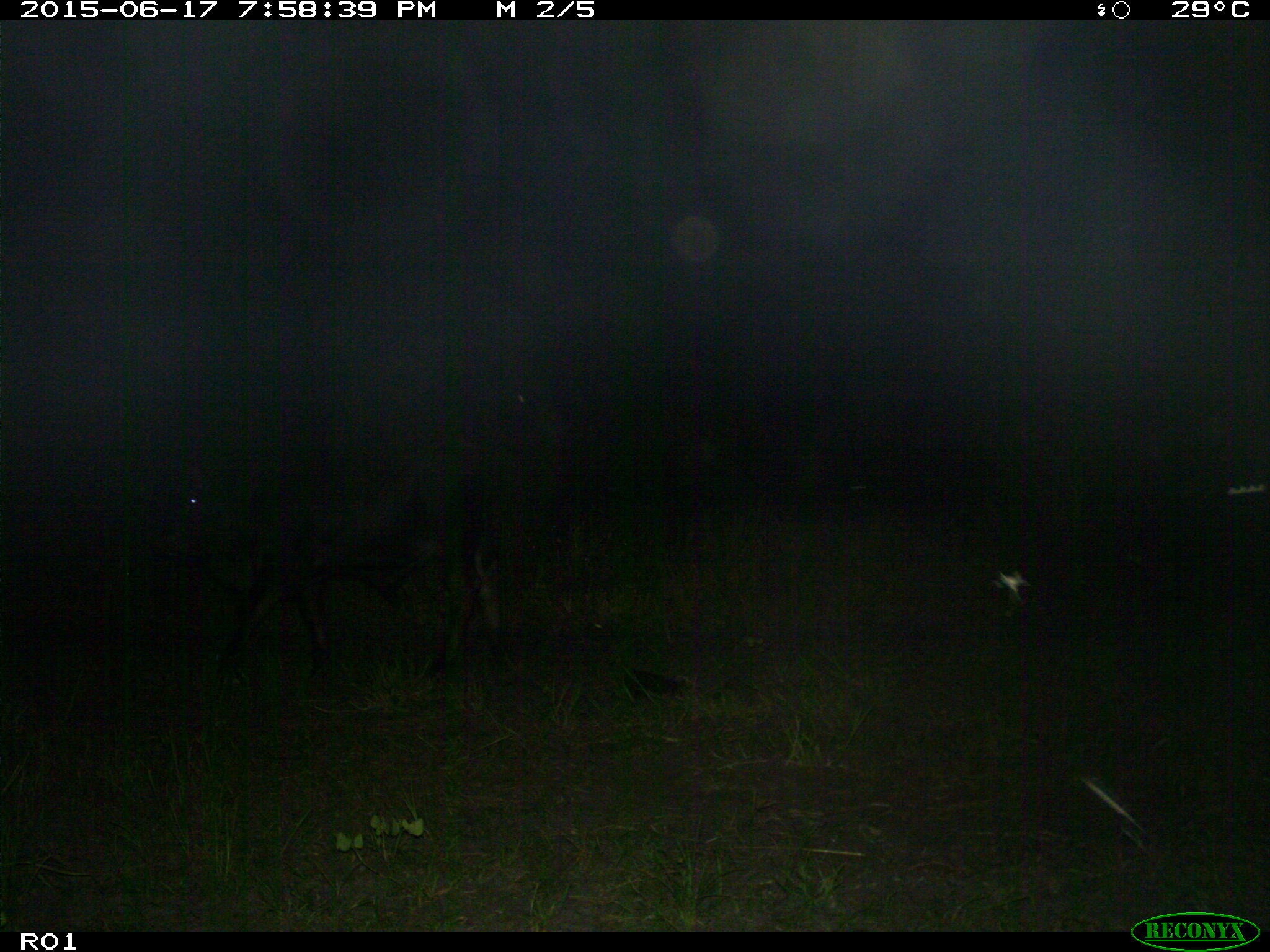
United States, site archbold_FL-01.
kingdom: Animalia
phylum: Chordata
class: Mammalia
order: Artiodactyla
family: Bovidae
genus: Bos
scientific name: Bos taurus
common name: domestic cow